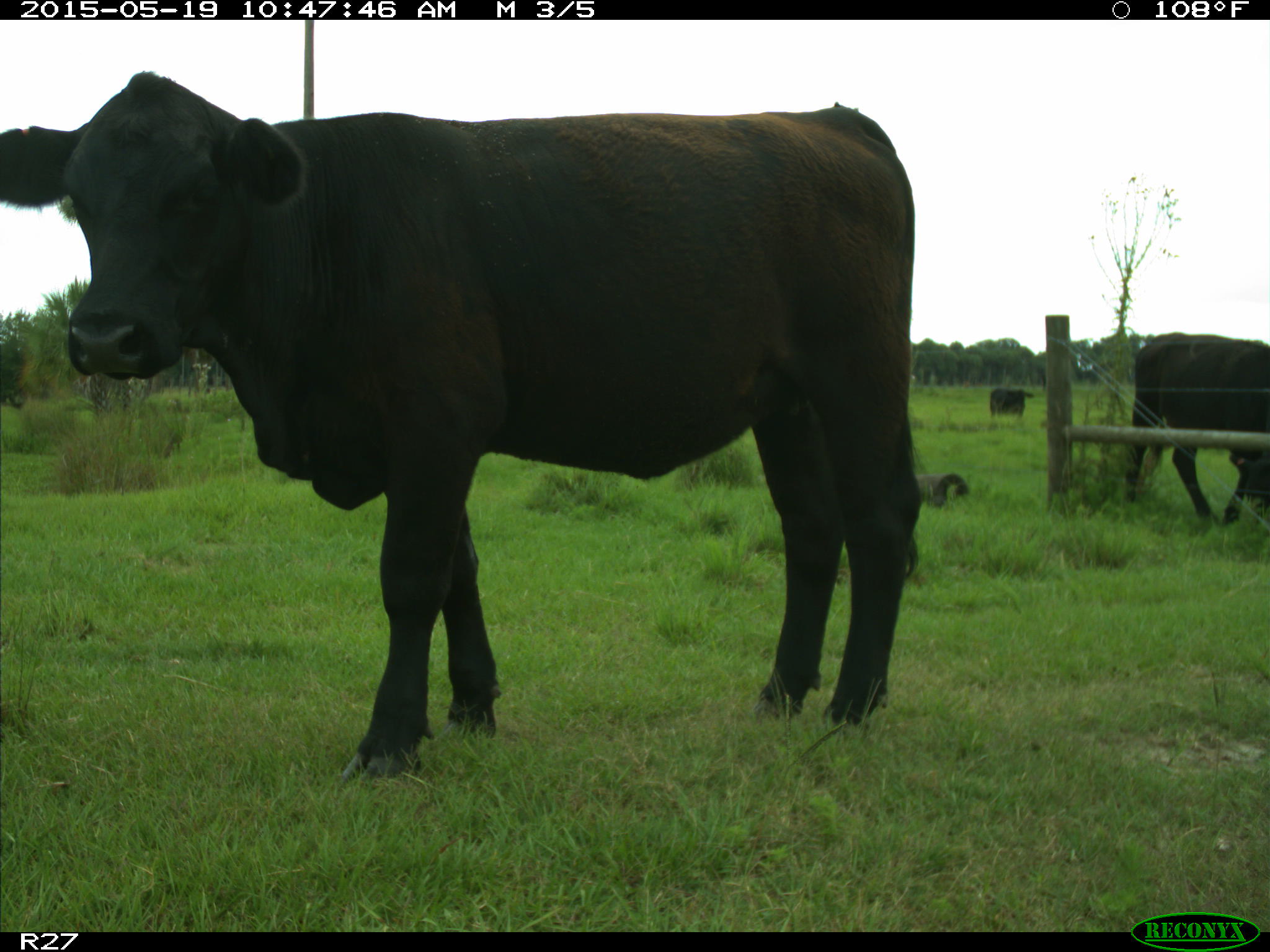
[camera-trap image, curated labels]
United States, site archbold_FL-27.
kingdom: Animalia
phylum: Chordata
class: Mammalia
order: Artiodactyla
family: Bovidae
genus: Bos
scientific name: Bos taurus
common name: domestic cow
Bos taurus (domestic cow).